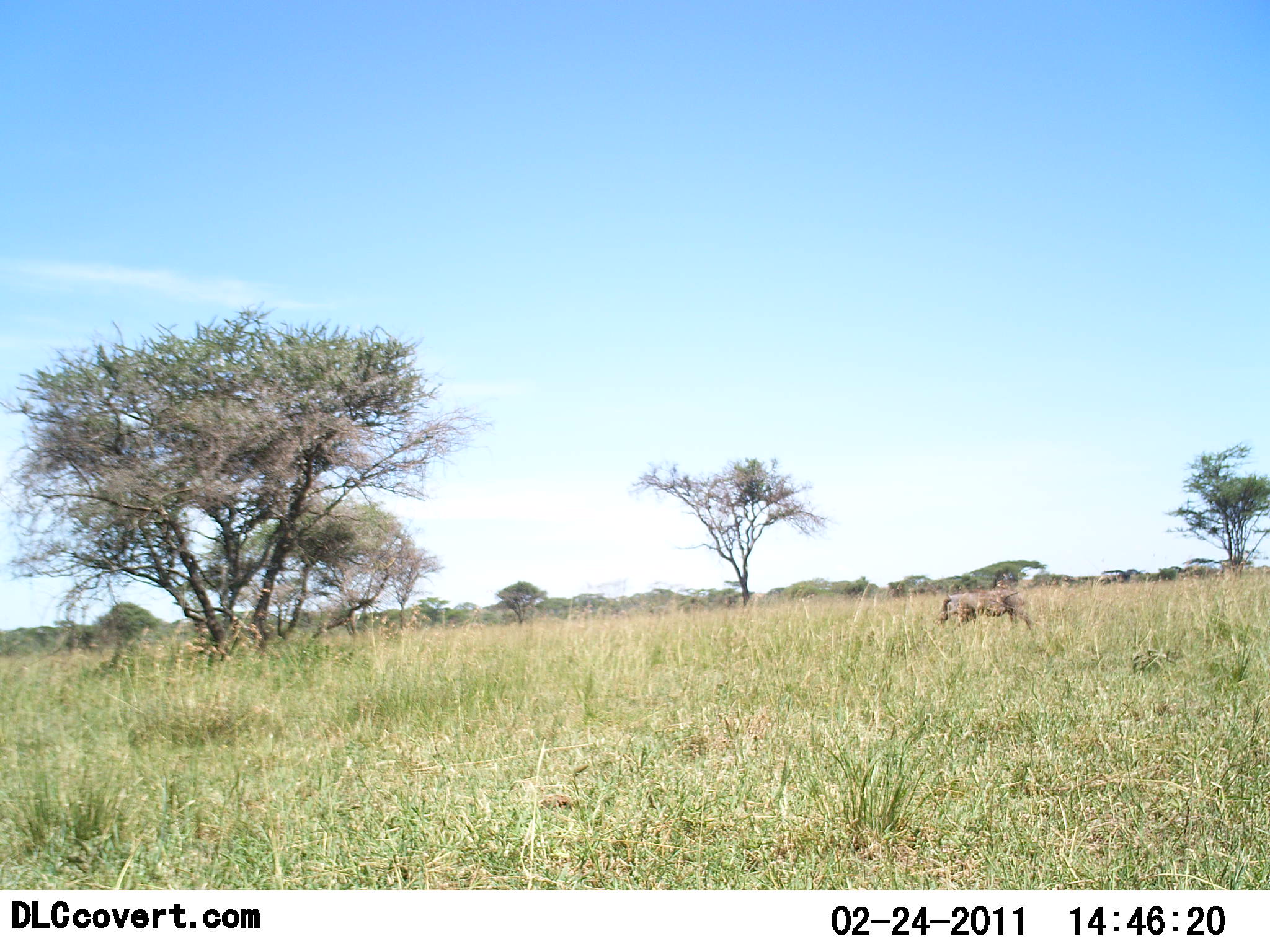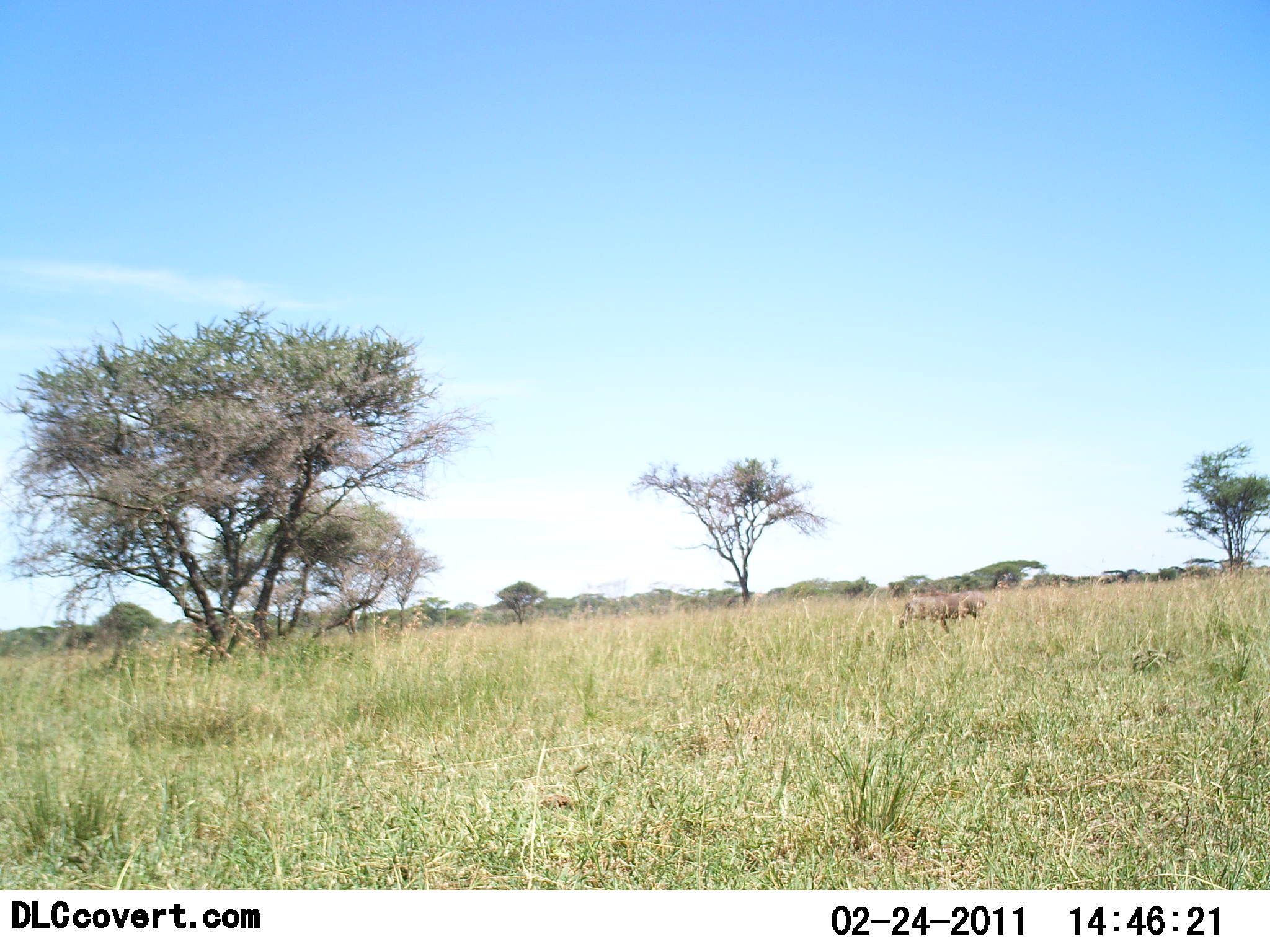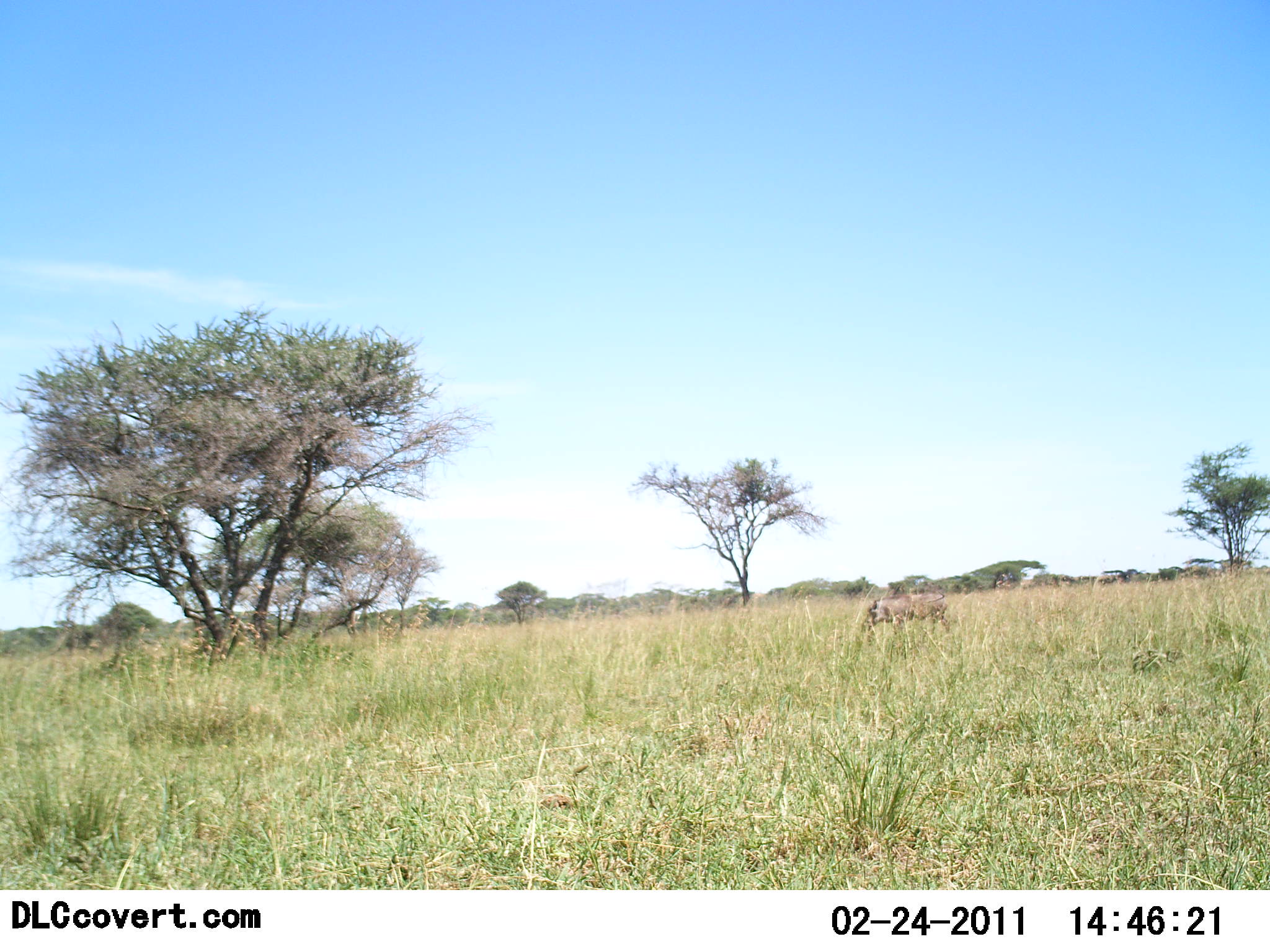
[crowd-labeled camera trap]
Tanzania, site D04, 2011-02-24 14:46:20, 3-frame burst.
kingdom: Animalia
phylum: Chordata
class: Mammalia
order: Artiodactyla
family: Suidae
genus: Phacochoerus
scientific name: Phacochoerus africanus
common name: warthog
Warthog (Phacochoerus africanus), count 1. Behavior (volunteer vote fractions): standing 0%, resting 0%, moving 100%, interacting 0%. Young present (vote fraction): 0%. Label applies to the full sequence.